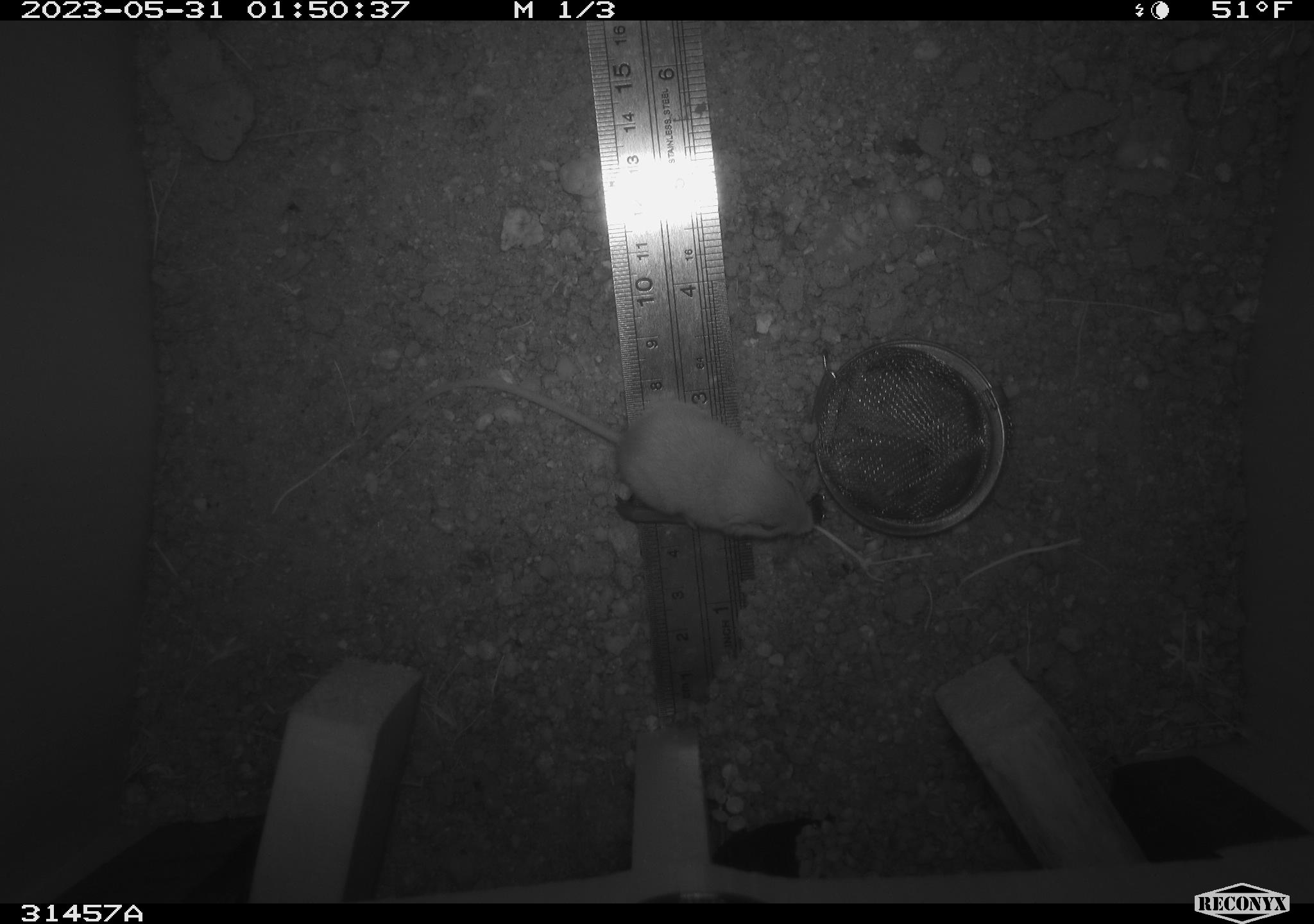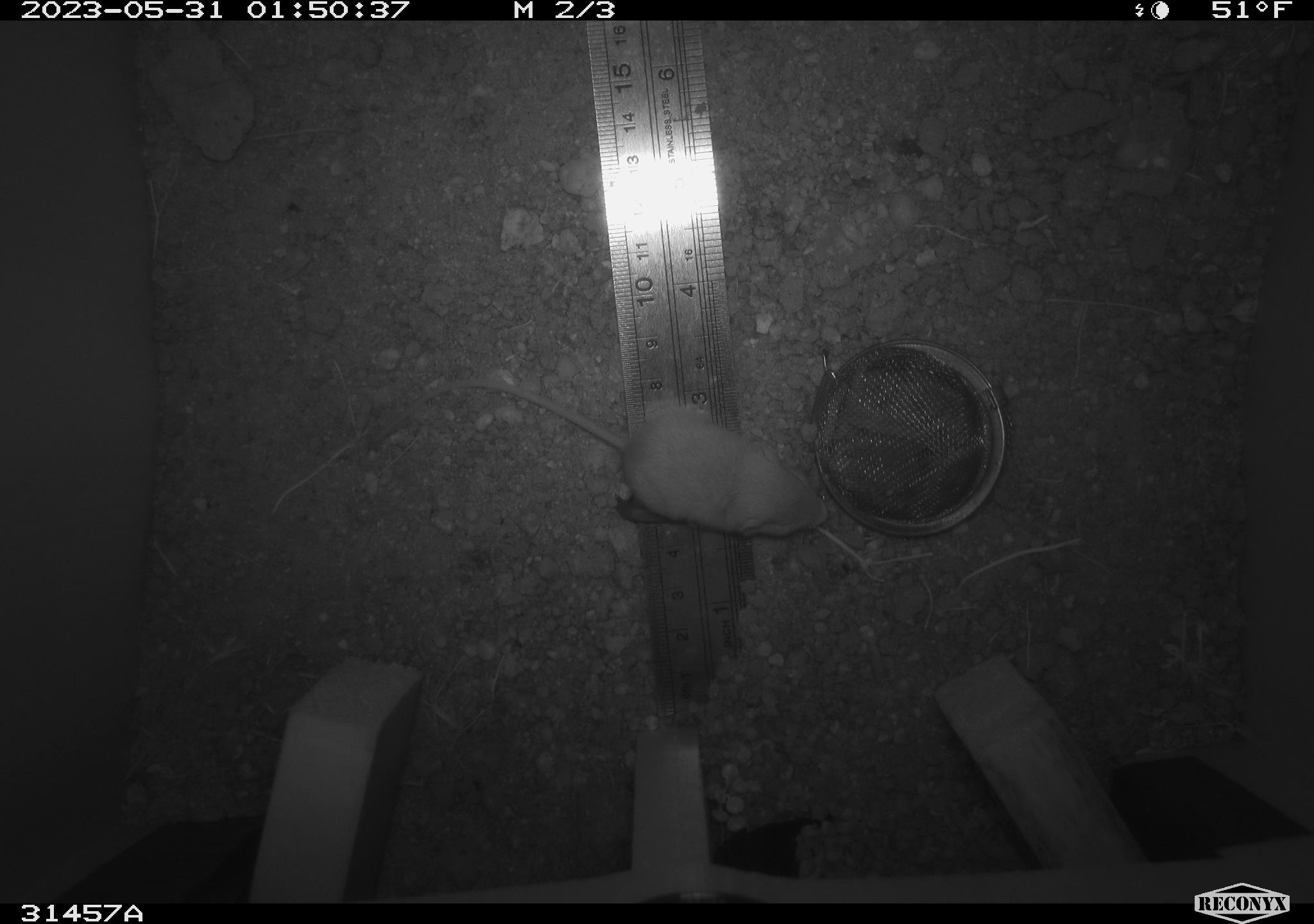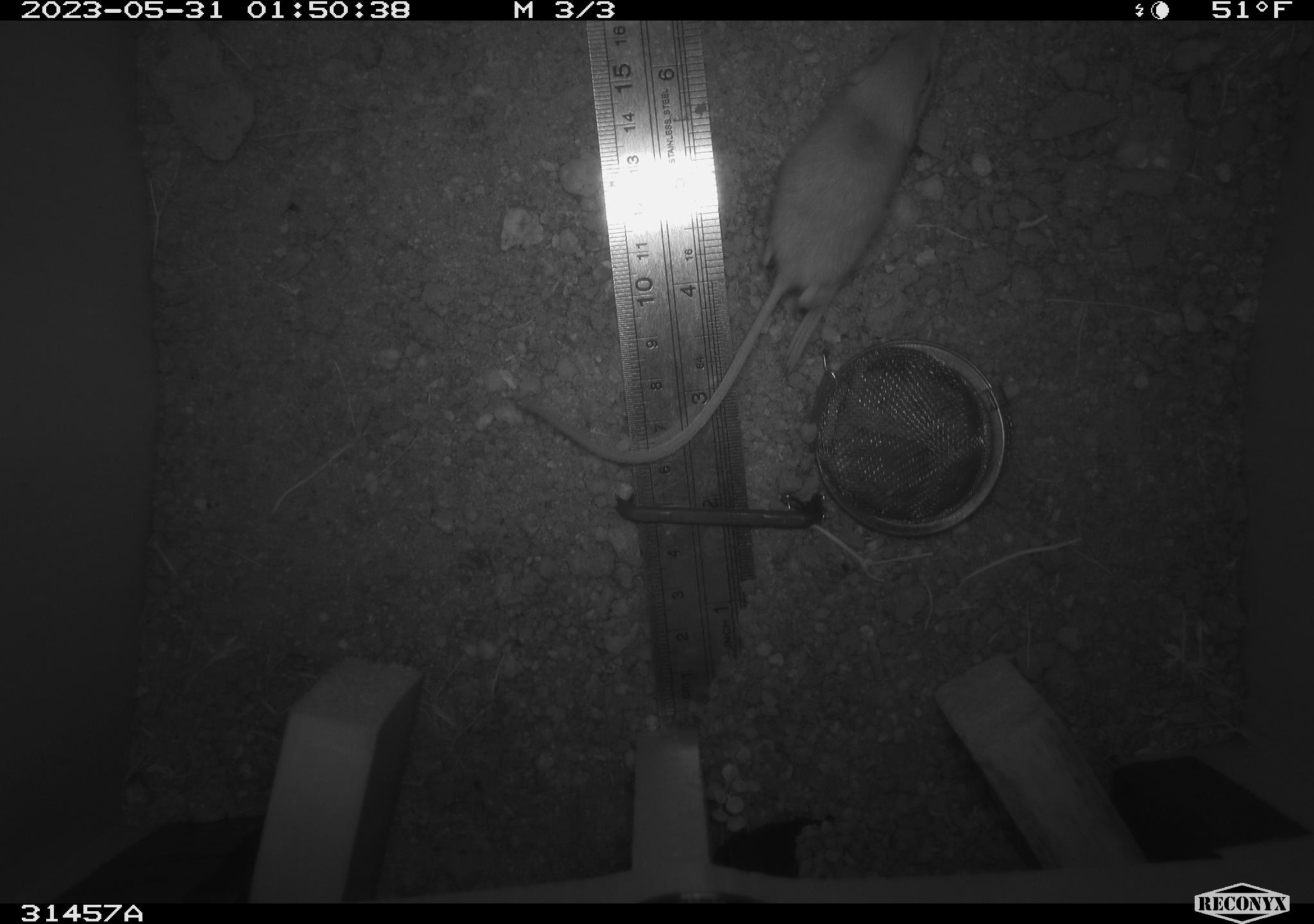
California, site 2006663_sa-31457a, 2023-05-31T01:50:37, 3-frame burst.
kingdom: Animalia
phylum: Chordata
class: Mammalia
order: Rodentia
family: Heteromyidae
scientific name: Heteromyidae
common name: kangaroo rats and pocket mice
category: heteromyidae family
Heteromyidae family (kangaroo rats and pocket mice) (Heteromyidae).